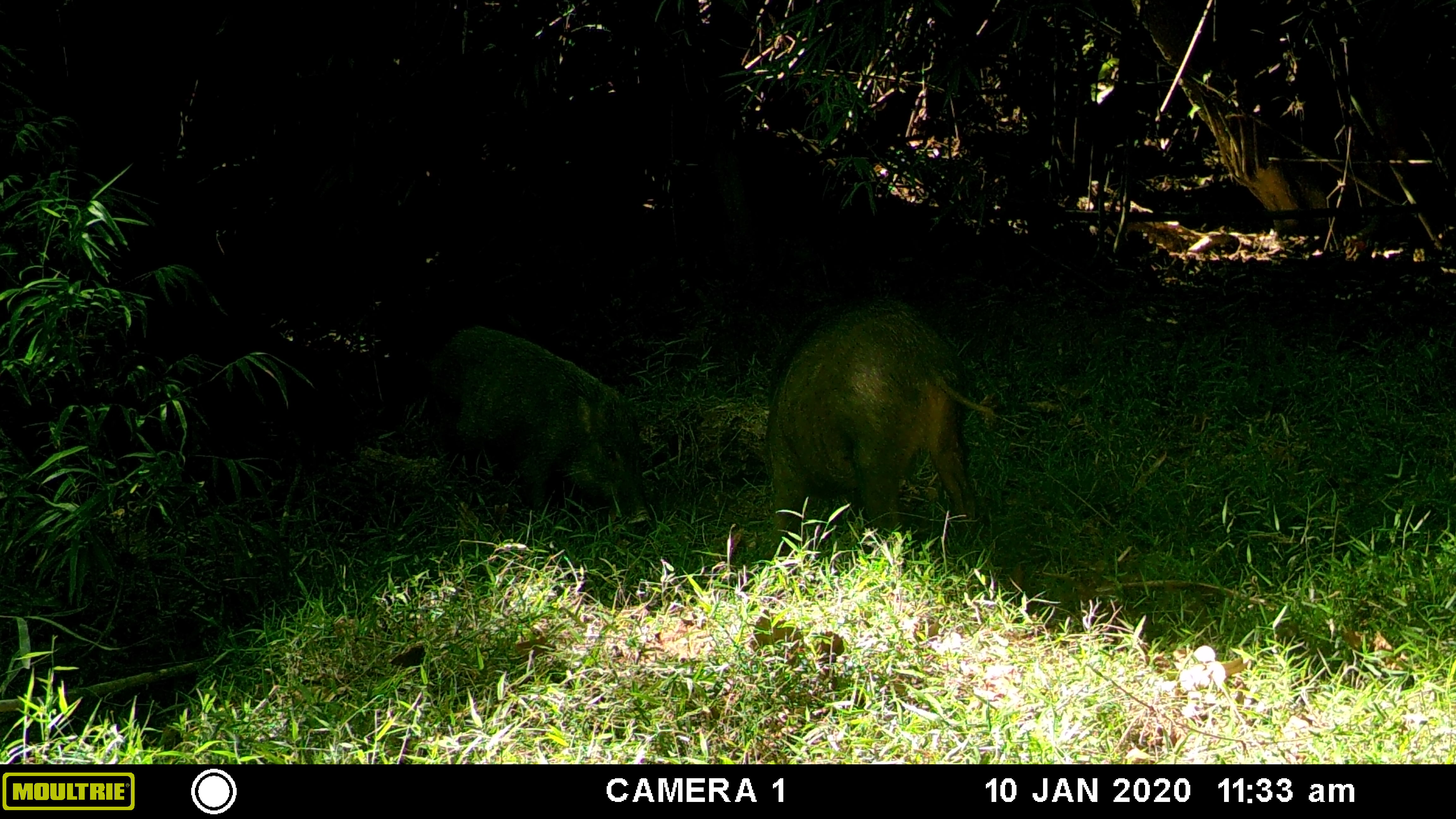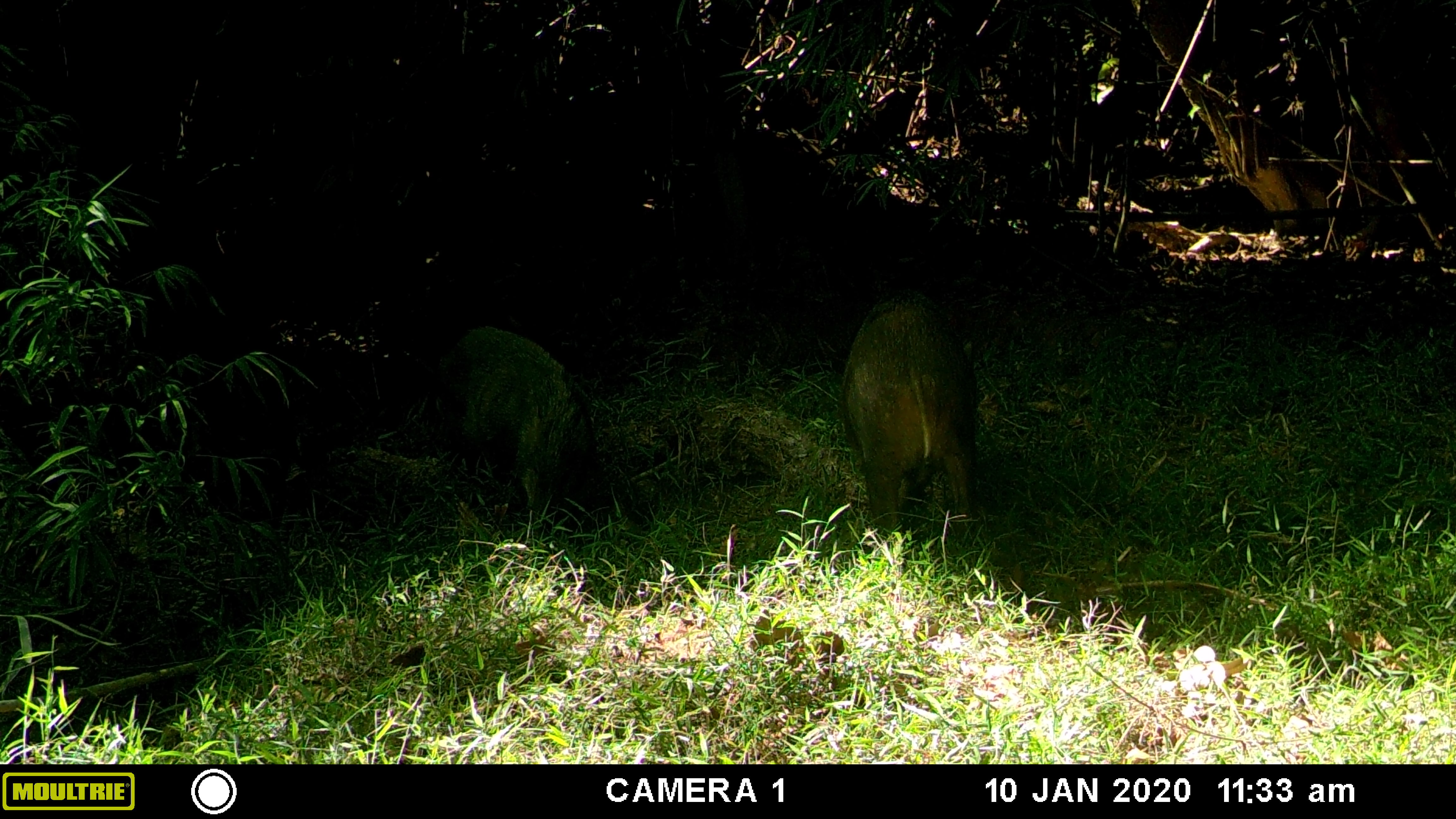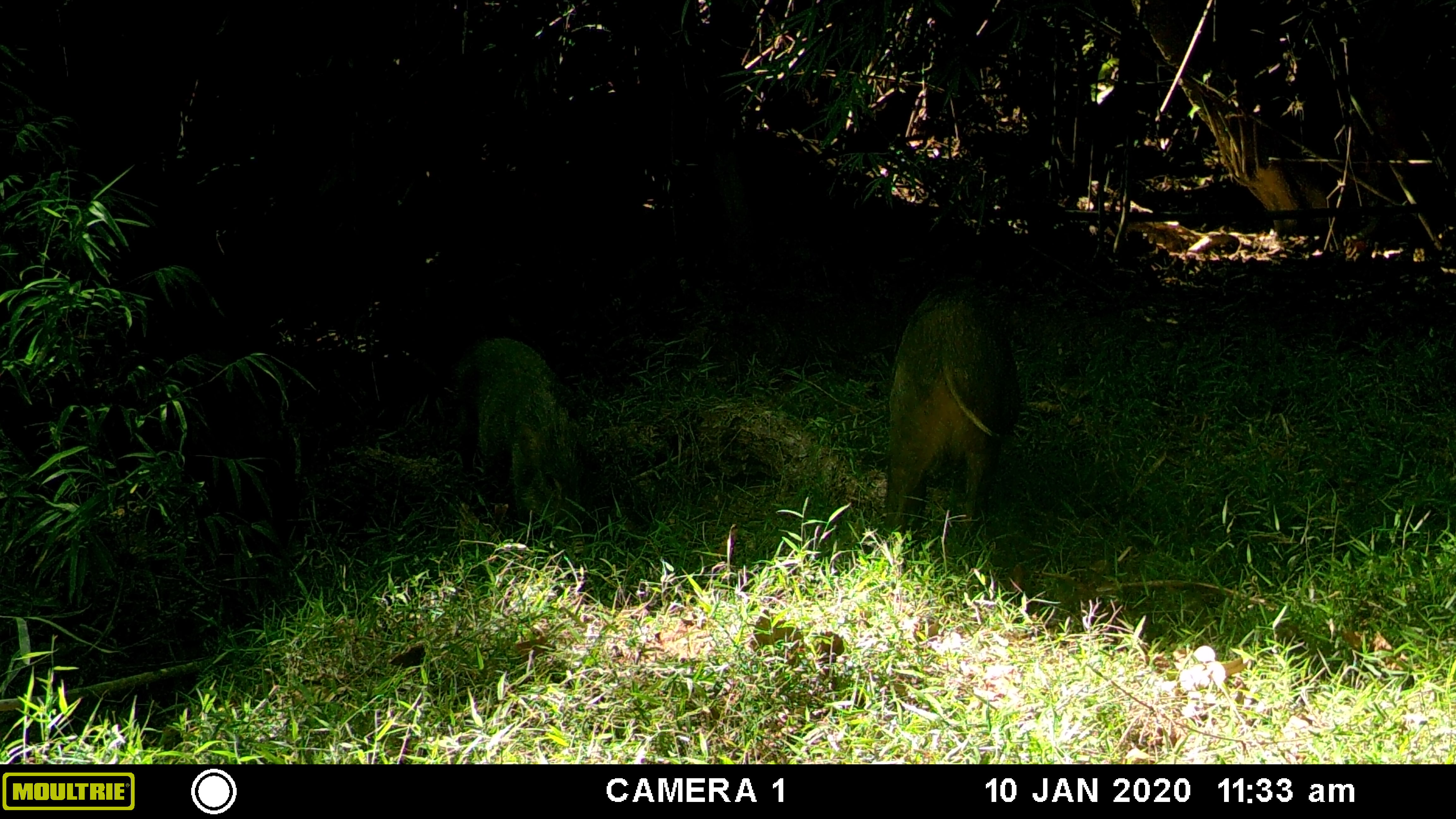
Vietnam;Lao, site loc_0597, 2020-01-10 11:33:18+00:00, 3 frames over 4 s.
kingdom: Animalia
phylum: Chordata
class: Mammalia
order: Artiodactyla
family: Suidae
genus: Sus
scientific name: Sus scrofa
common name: eurasian wild pig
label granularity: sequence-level